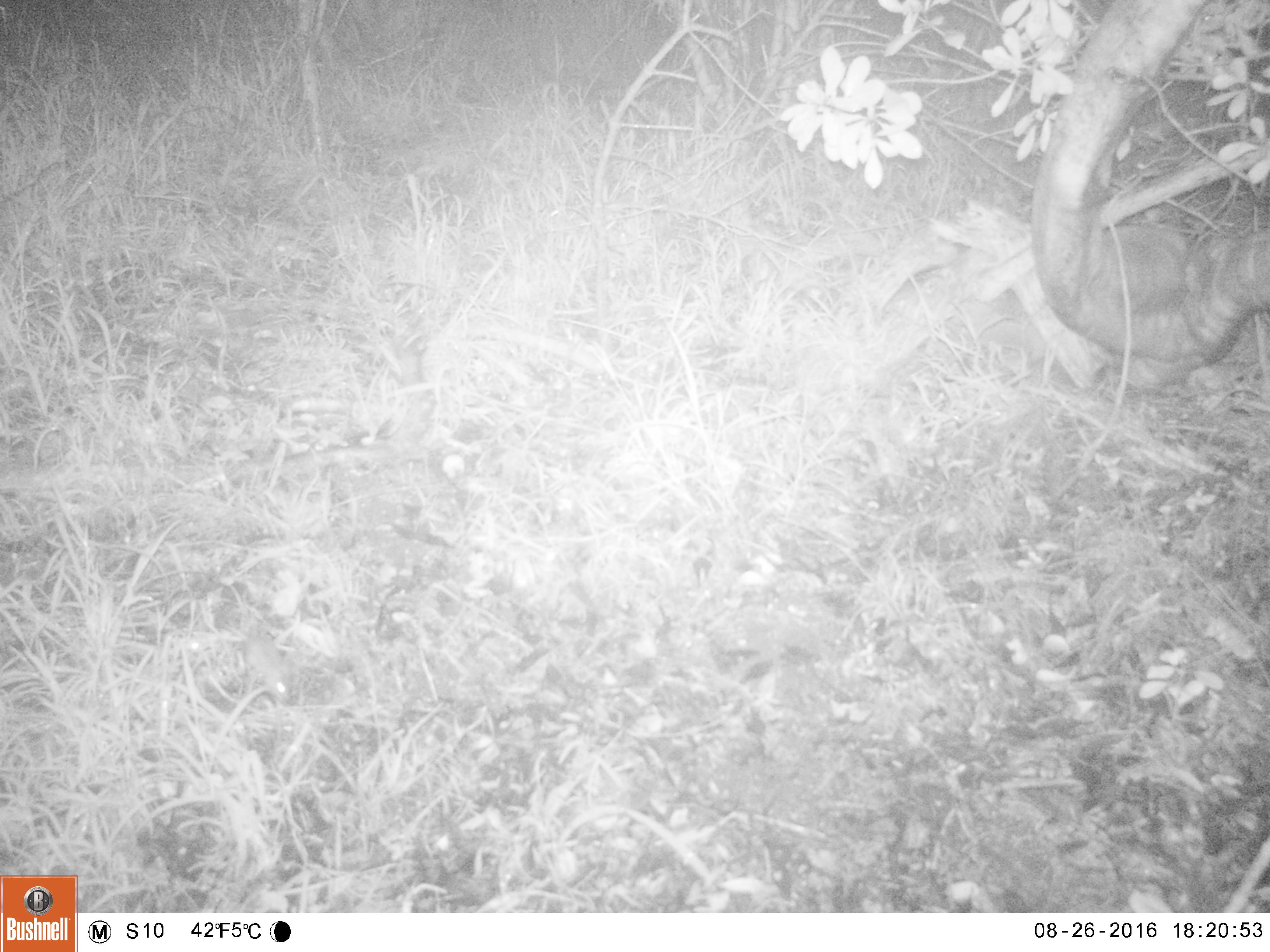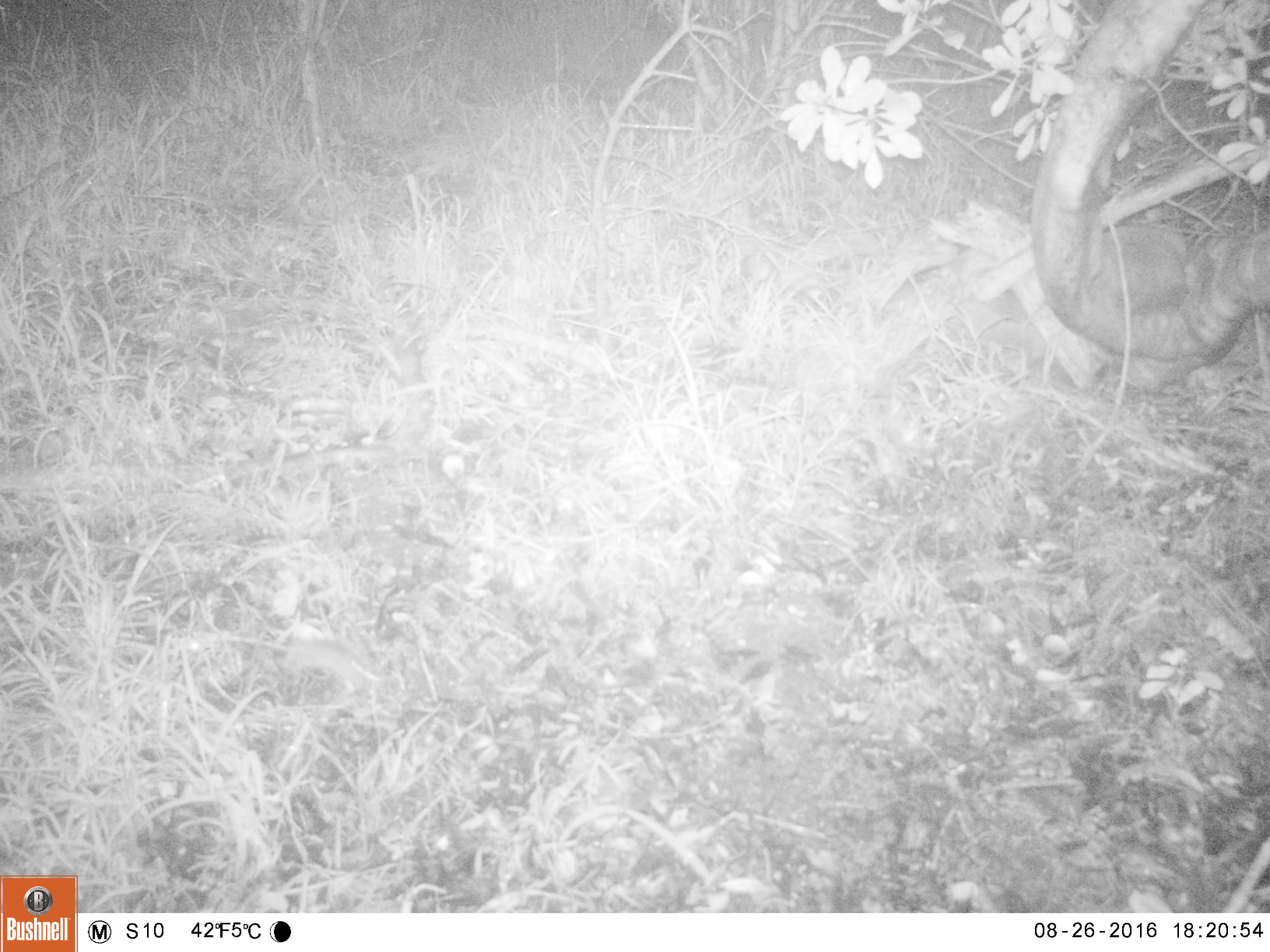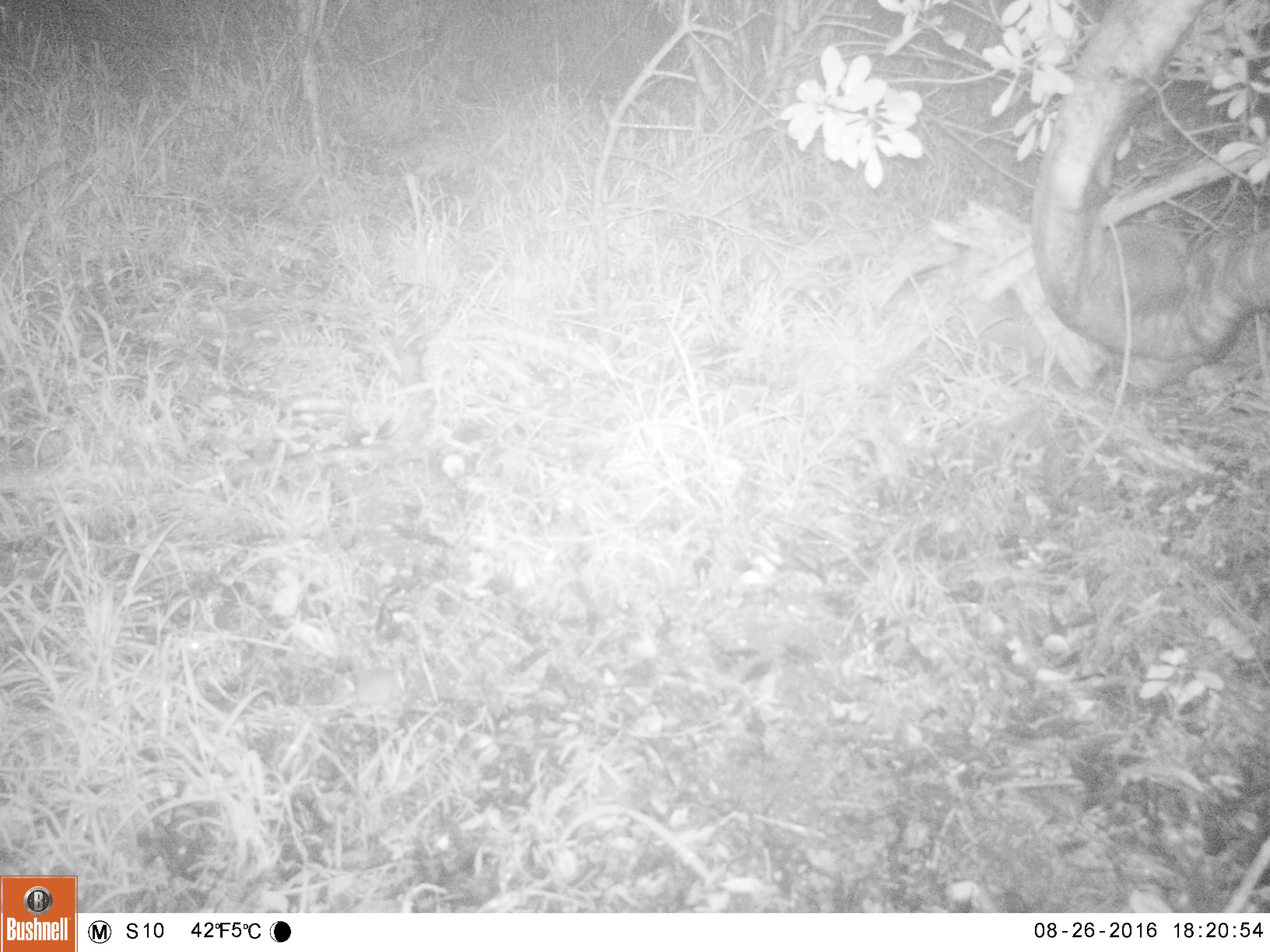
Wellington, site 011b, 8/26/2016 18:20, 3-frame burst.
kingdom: Animalia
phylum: Chordata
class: Mammalia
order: Rodentia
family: Muridae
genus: Mus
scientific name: Mus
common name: mouse